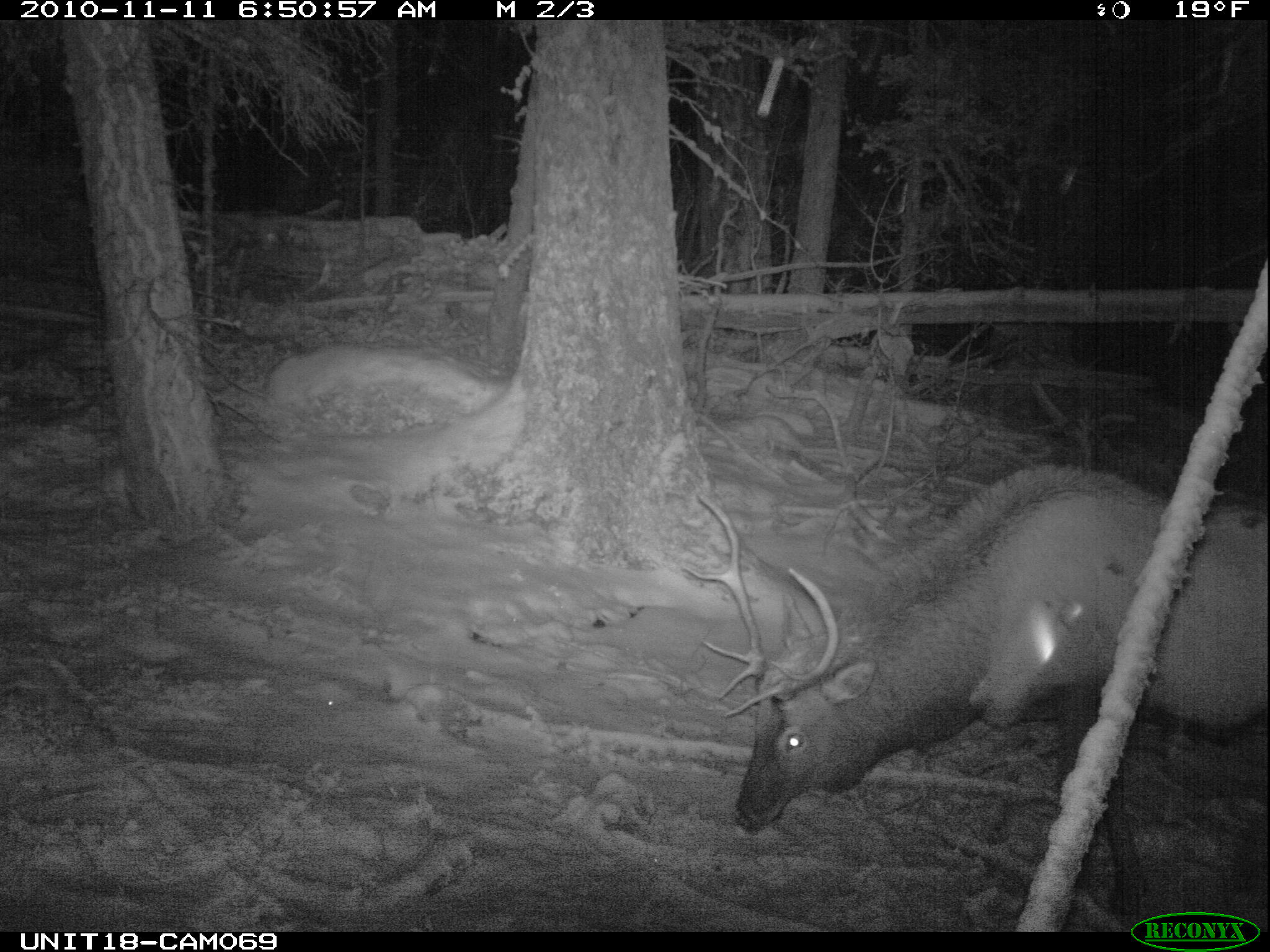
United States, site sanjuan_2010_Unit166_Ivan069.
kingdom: Animalia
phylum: Chordata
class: Mammalia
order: Artiodactyla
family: Cervidae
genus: Cervus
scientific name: Cervus elaphus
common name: red deer